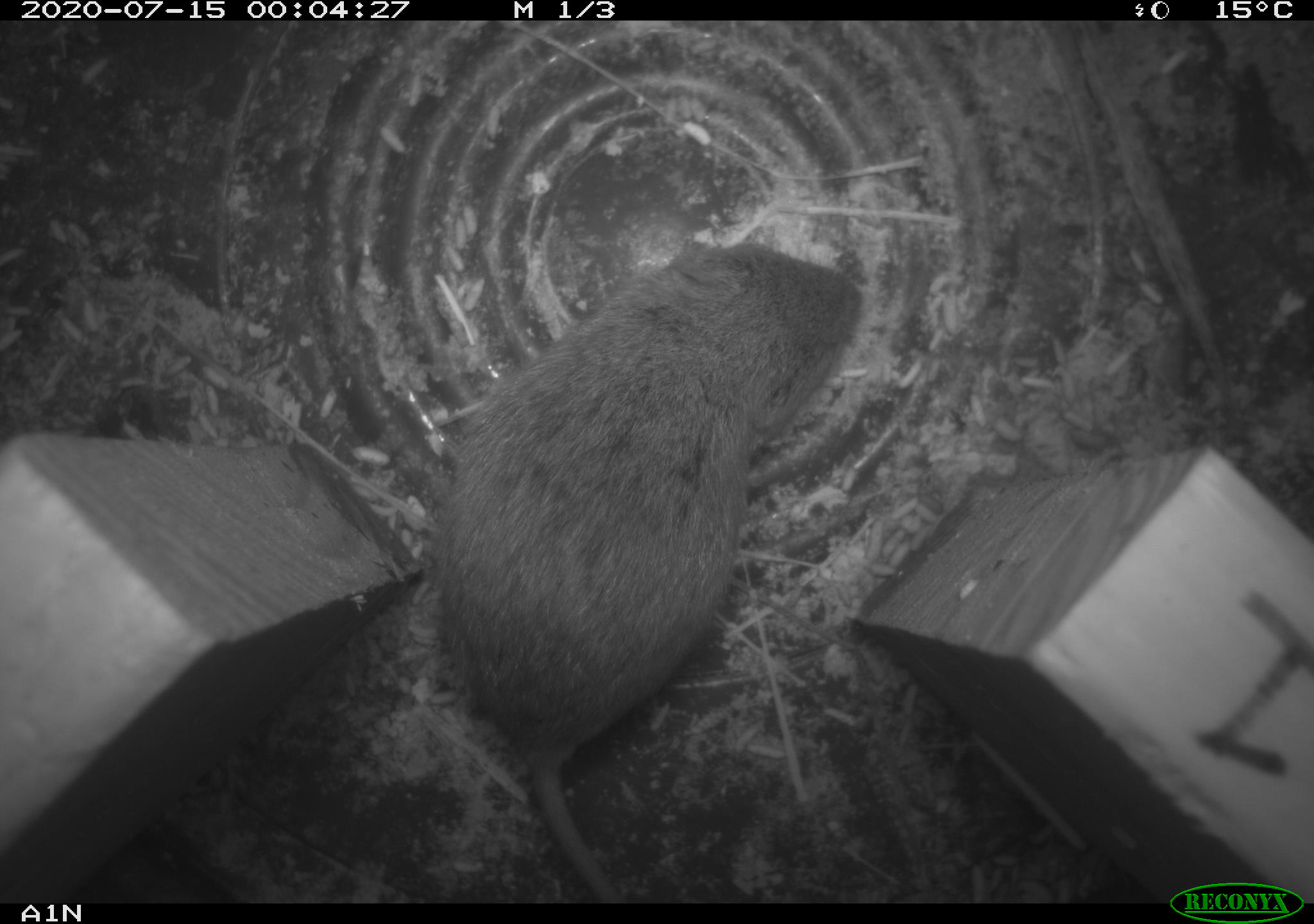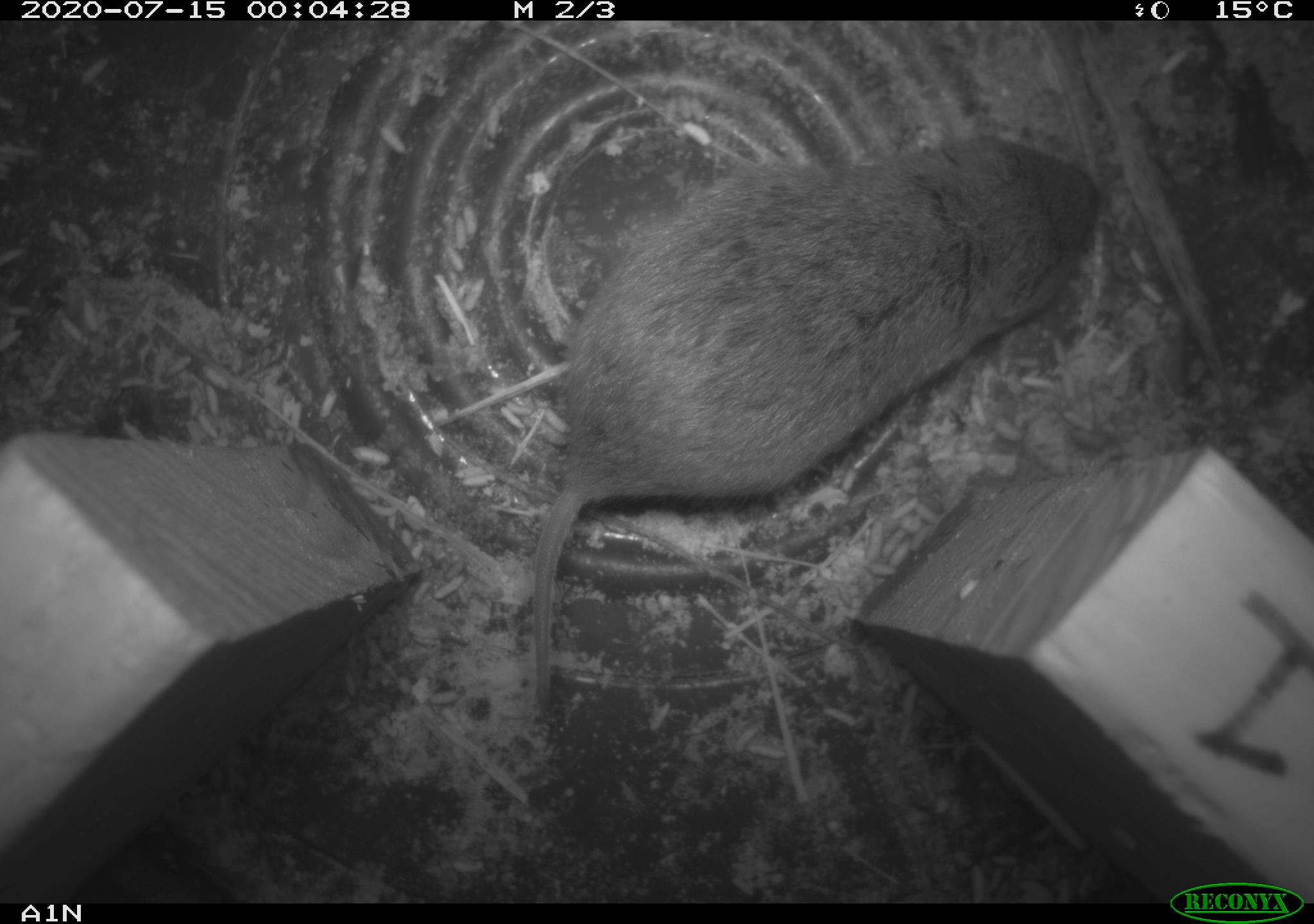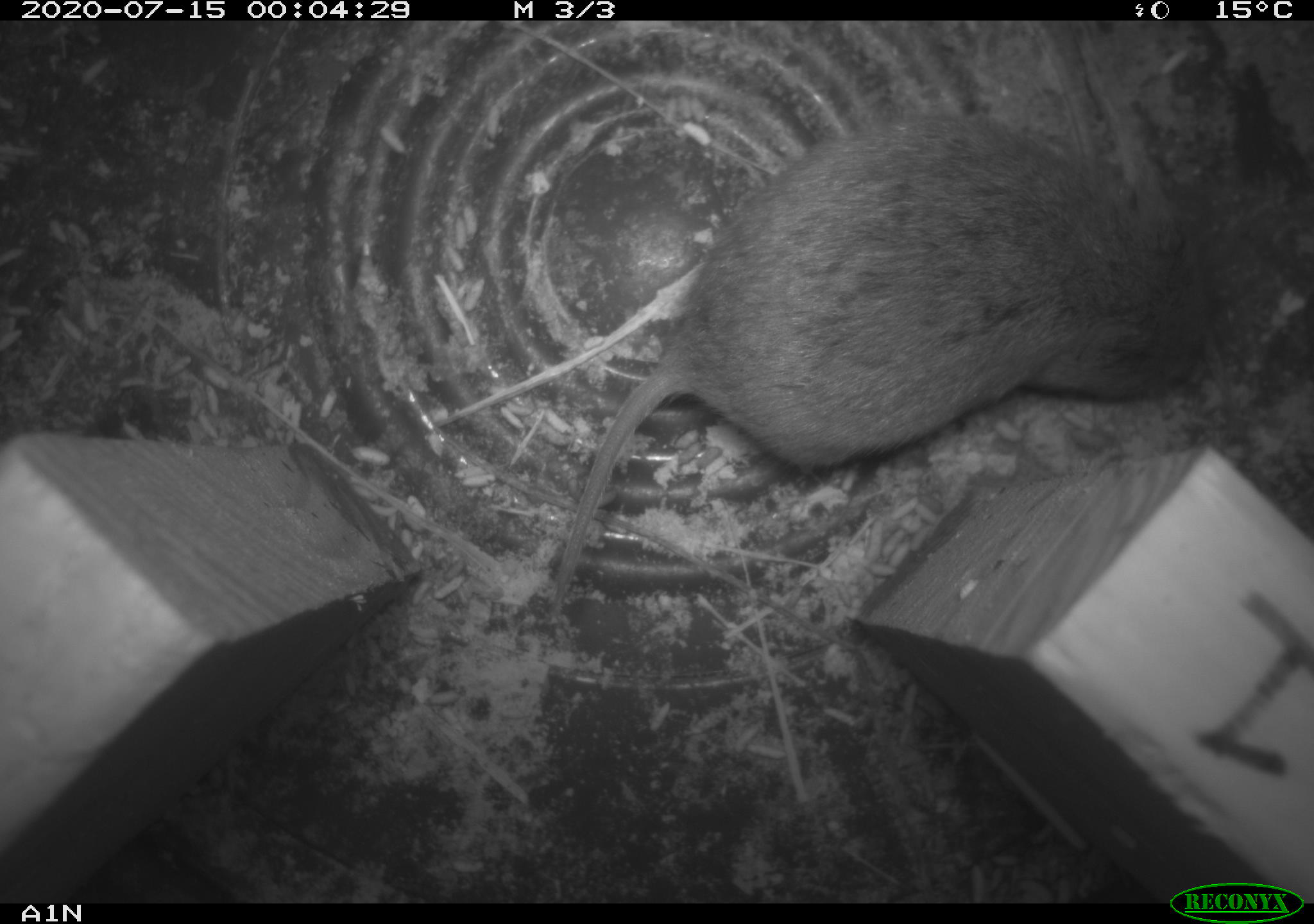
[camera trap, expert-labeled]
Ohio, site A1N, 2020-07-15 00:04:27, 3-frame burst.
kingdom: Animalia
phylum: Chordata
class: Mammalia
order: Rodentia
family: Cricetidae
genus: Microtus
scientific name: Microtus pennsylvanicus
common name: meadow vole